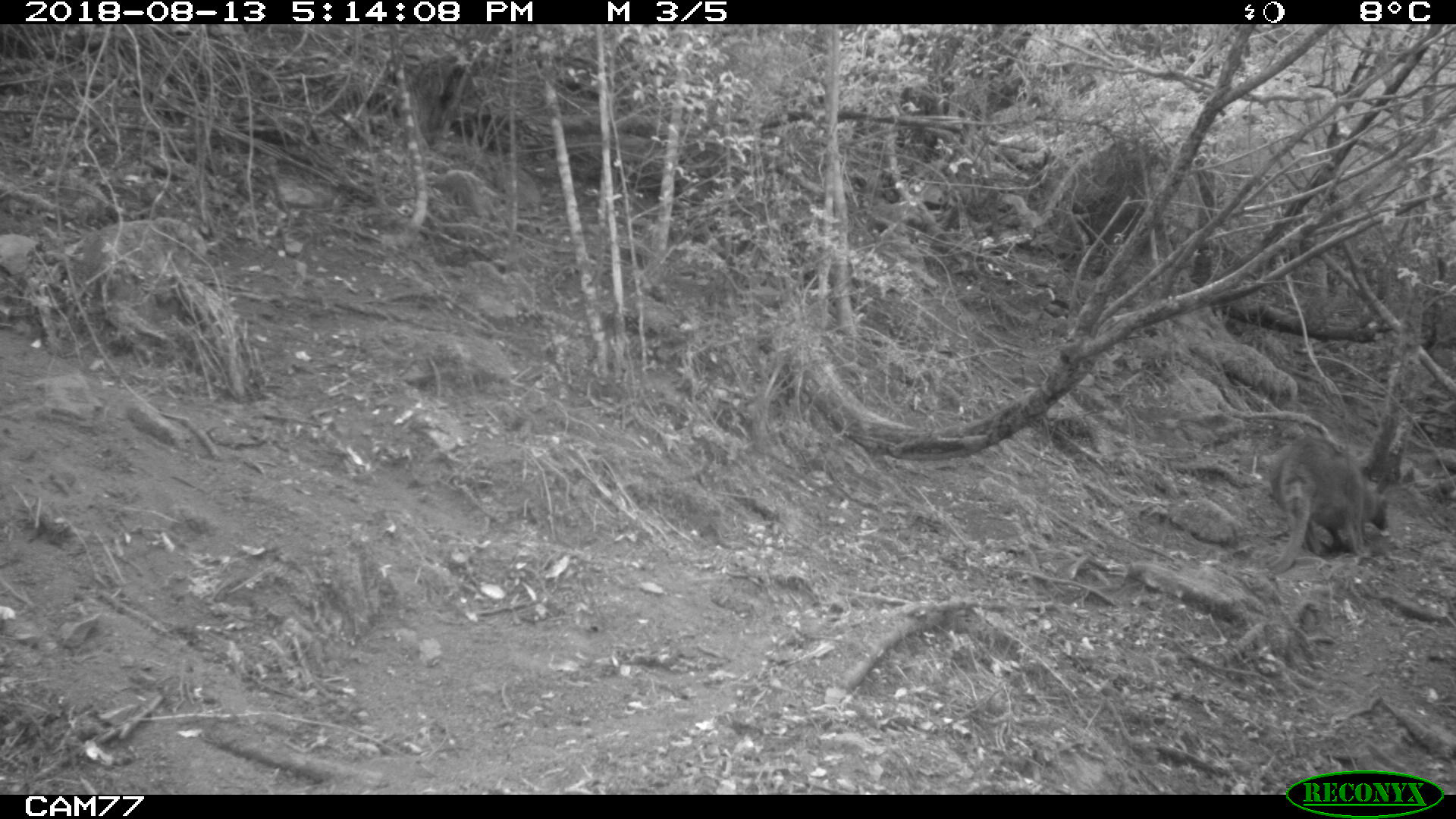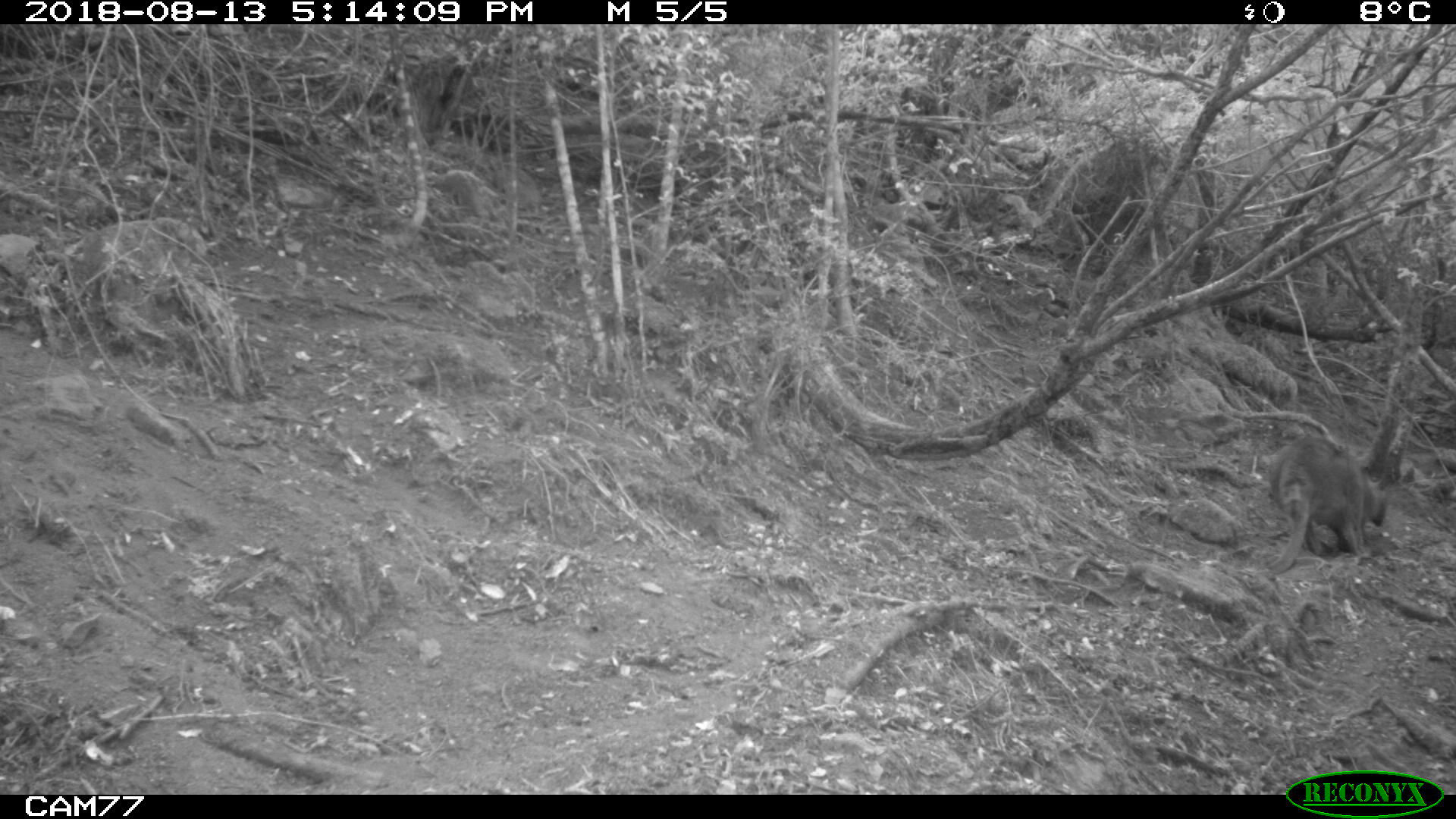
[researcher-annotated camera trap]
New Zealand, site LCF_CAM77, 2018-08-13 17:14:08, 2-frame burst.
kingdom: Animalia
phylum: Chordata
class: Mammalia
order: Diprotodontia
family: Macropodidae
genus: Notamacropus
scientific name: Notamacropus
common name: wallaby